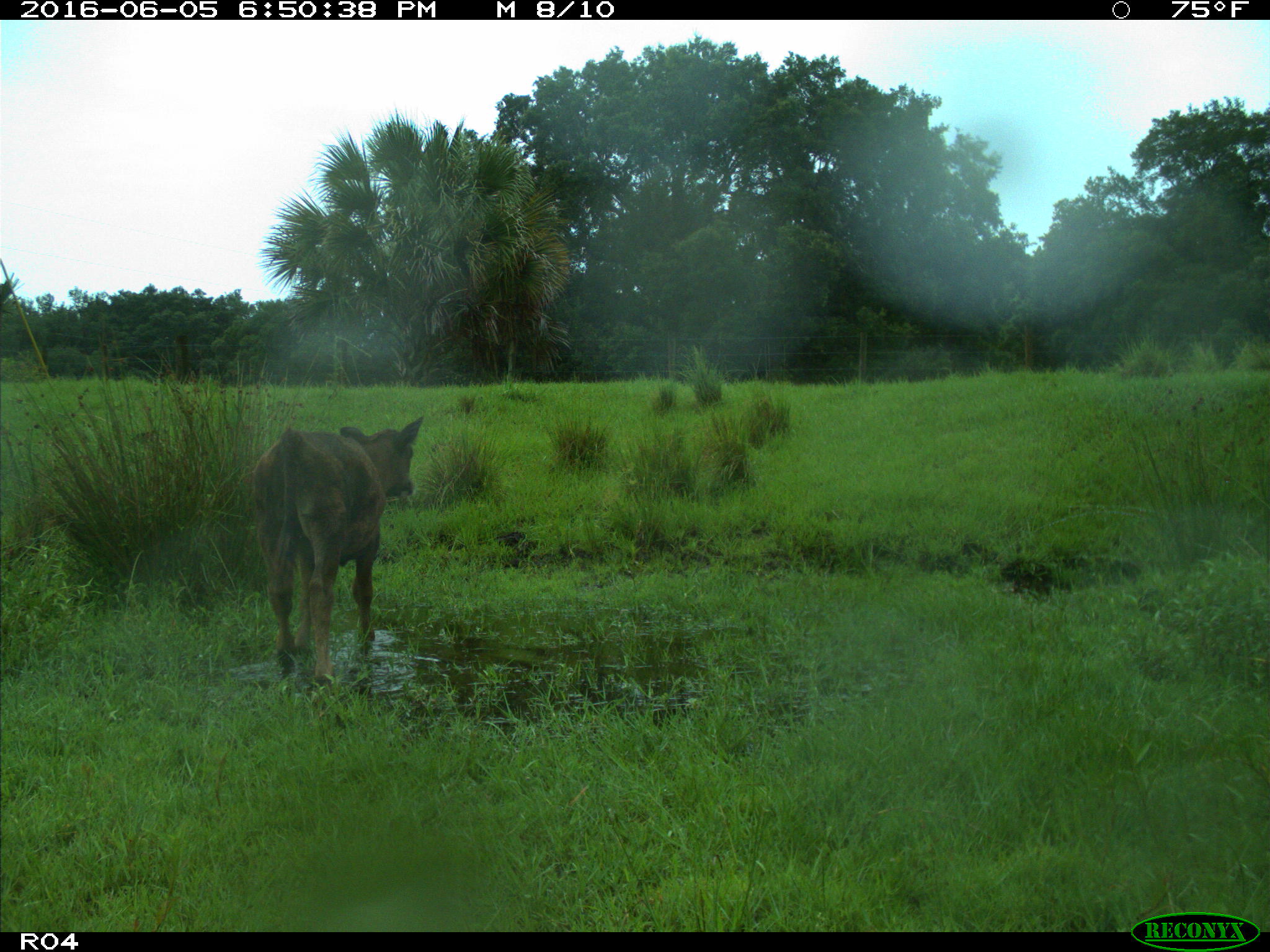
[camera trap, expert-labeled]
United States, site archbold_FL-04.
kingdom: Animalia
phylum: Chordata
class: Mammalia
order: Artiodactyla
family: Bovidae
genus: Bos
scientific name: Bos taurus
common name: domestic cow